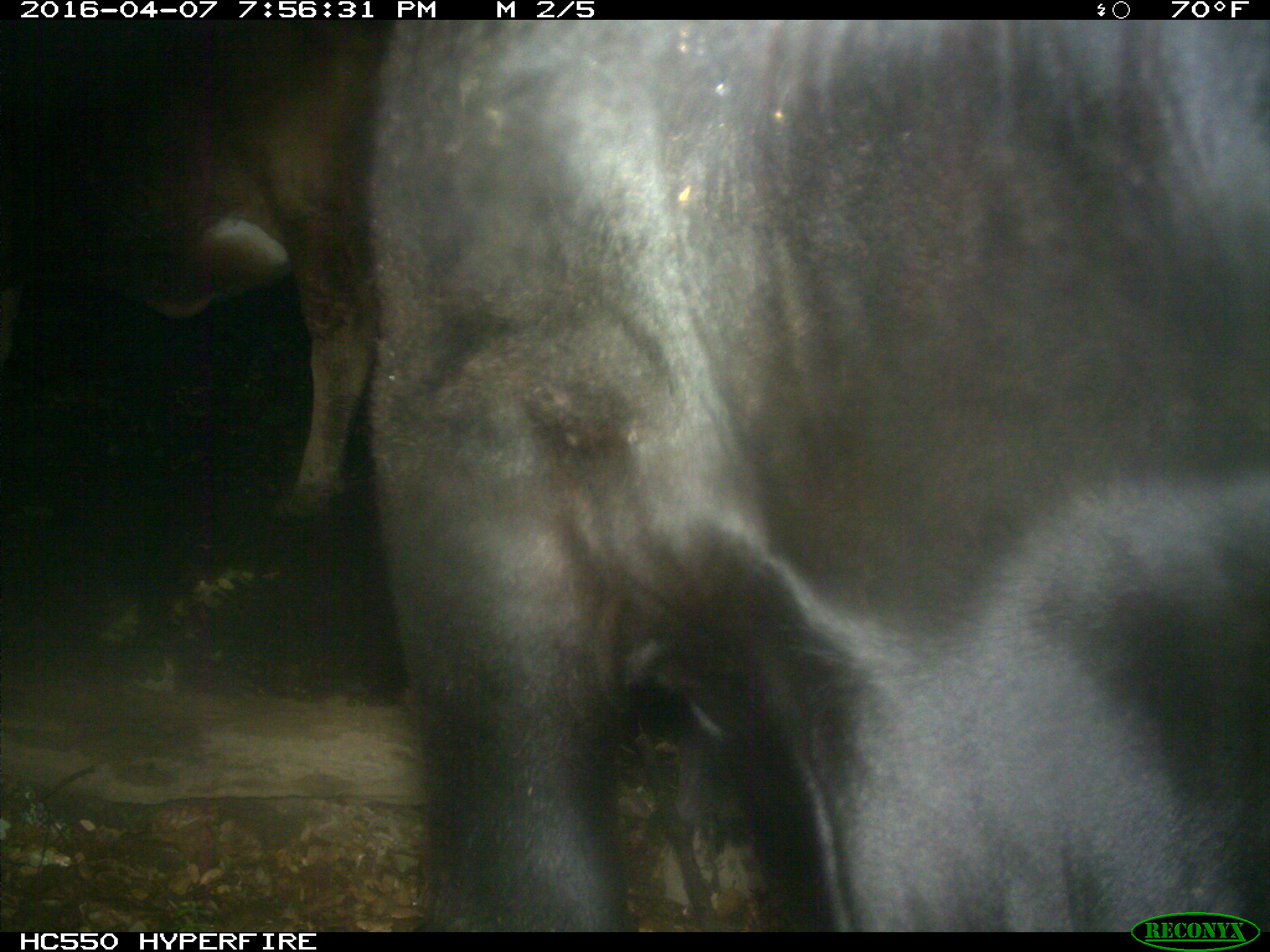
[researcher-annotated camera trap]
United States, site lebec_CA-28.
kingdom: Animalia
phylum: Chordata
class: Mammalia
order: Artiodactyla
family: Bovidae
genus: Bos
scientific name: Bos taurus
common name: domestic cow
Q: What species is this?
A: Bos taurus (domestic cow).